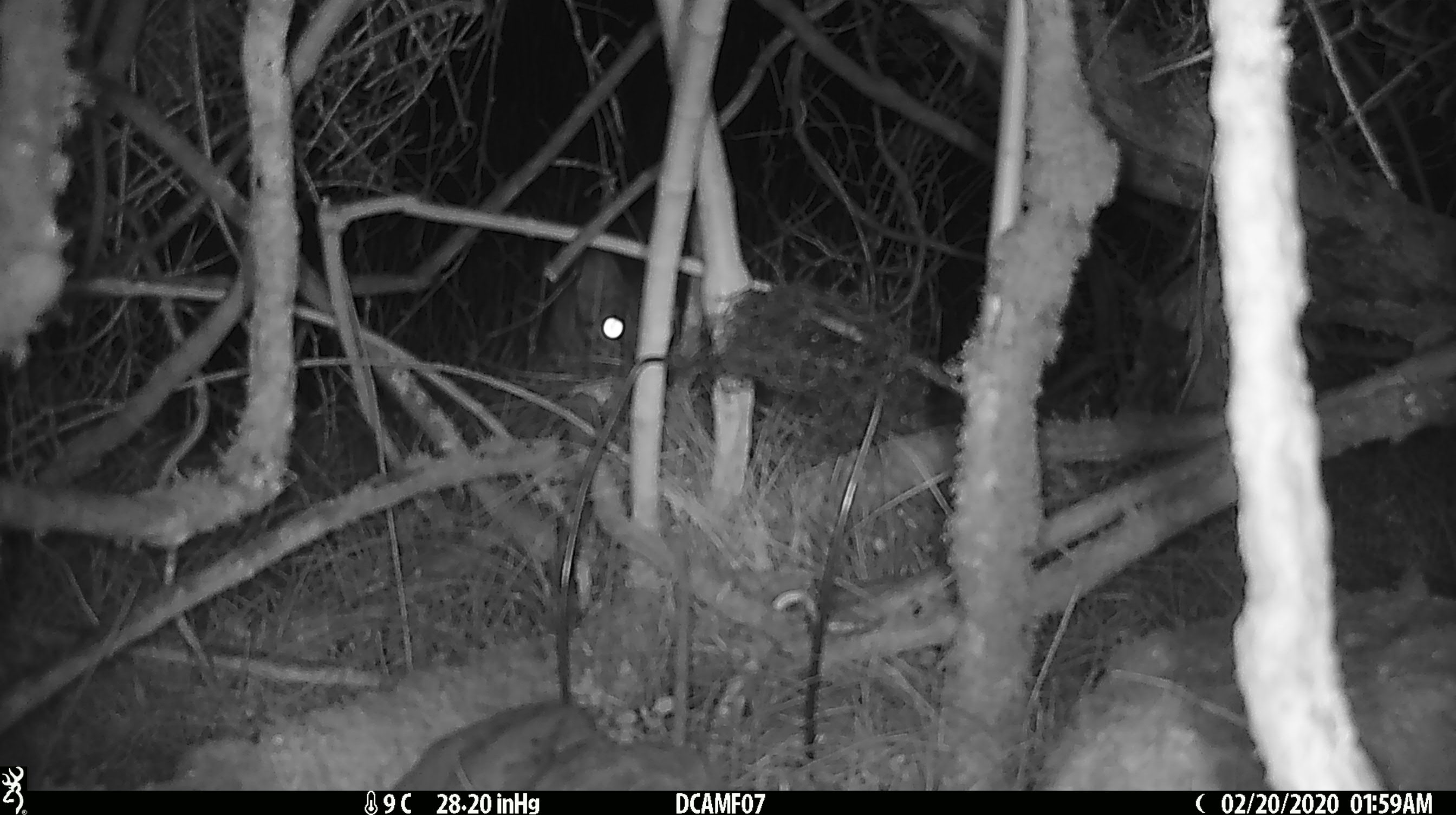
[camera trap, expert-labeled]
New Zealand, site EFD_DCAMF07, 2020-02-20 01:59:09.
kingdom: Animalia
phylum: Chordata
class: Mammalia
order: Carnivora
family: Felidae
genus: Felis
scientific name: Felis catus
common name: domestic cat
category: cat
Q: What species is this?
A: Cat (domestic cat) (Felis catus).